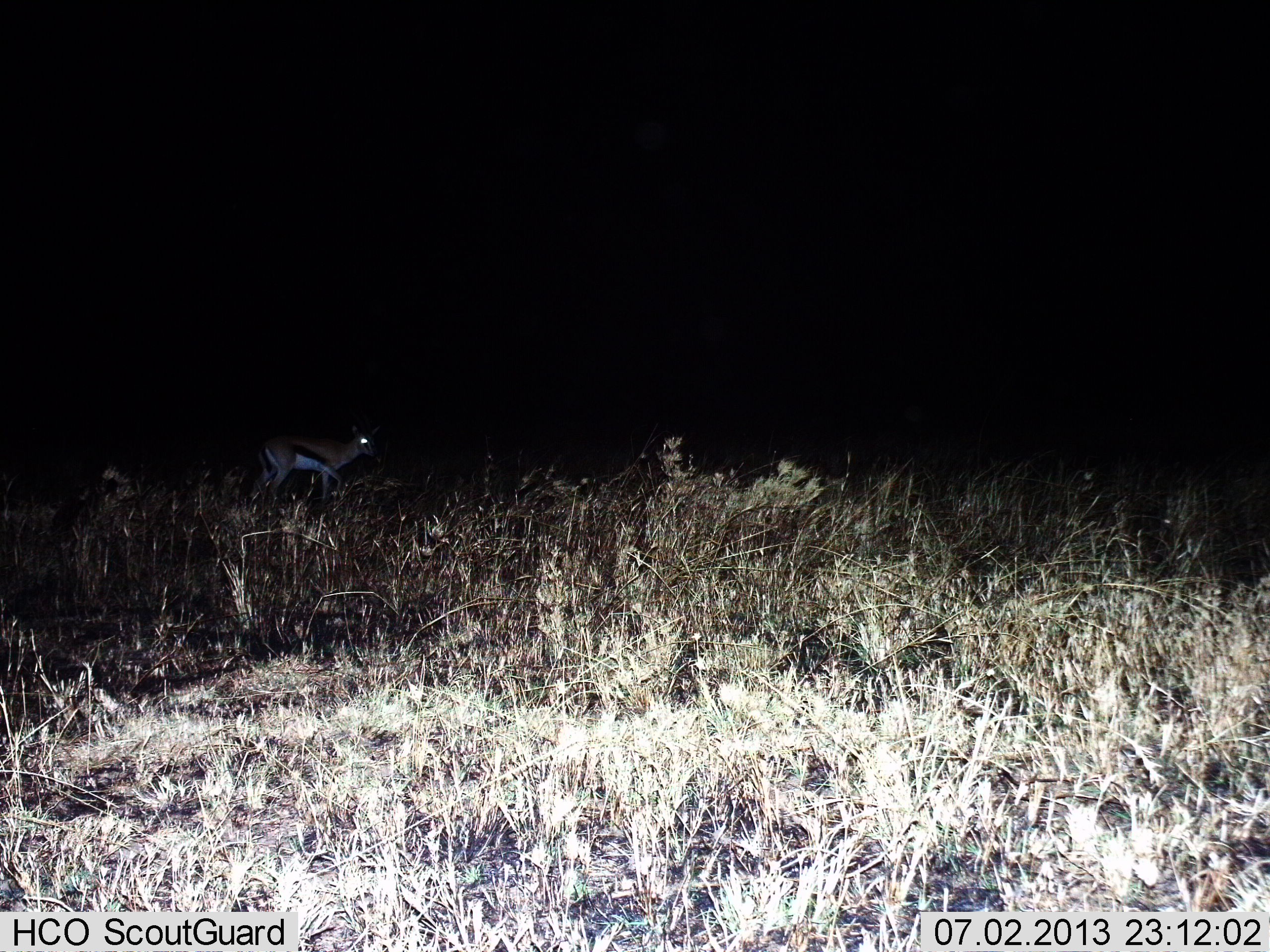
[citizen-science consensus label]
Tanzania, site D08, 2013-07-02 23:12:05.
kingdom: Animalia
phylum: Chordata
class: Mammalia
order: Artiodactyla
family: Bovidae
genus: Eudorcas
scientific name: Eudorcas thomsonii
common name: thomson's gazelle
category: gazellethomsons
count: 1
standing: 67%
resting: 0%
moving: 33%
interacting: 0%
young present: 0%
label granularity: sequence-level